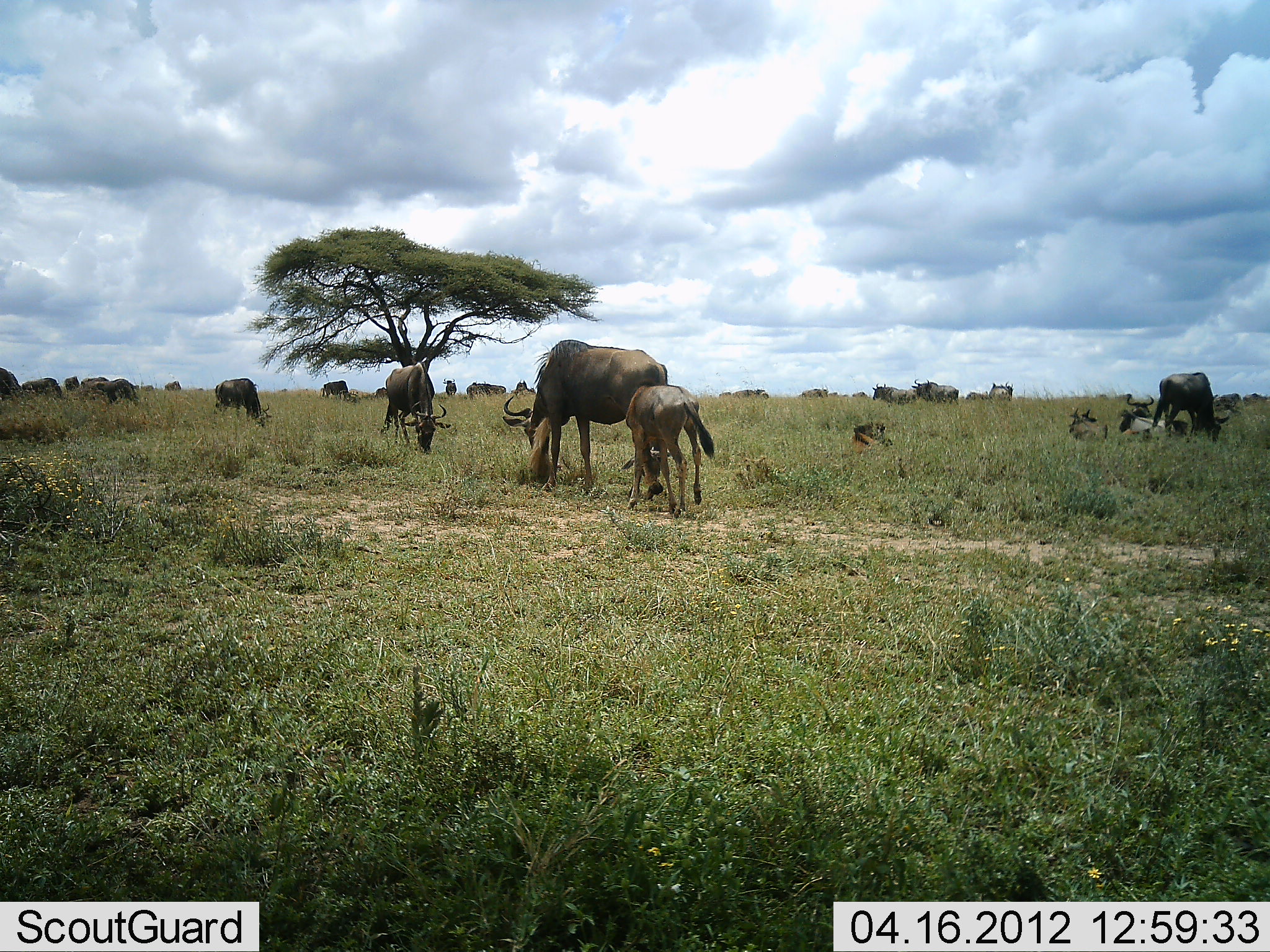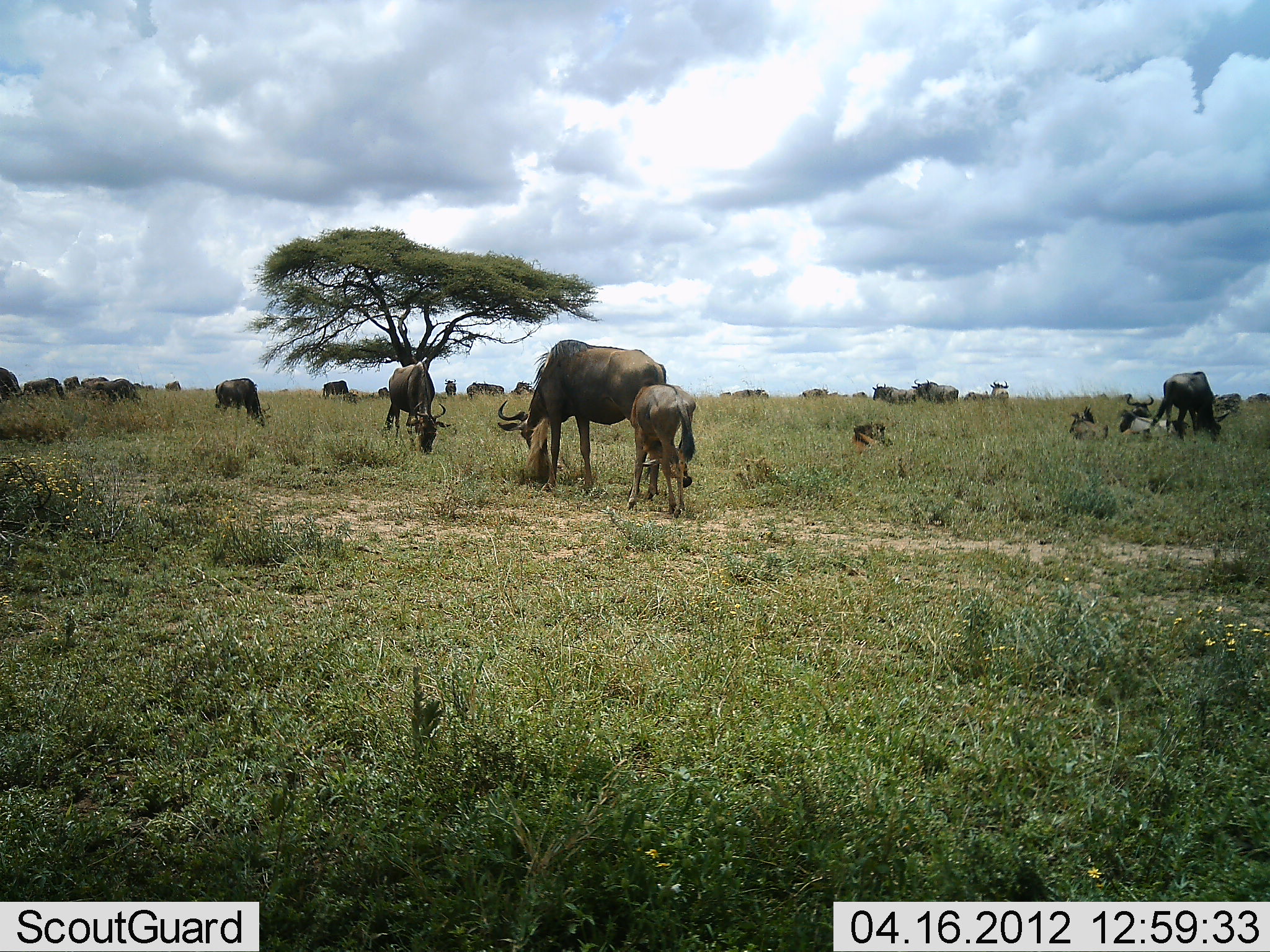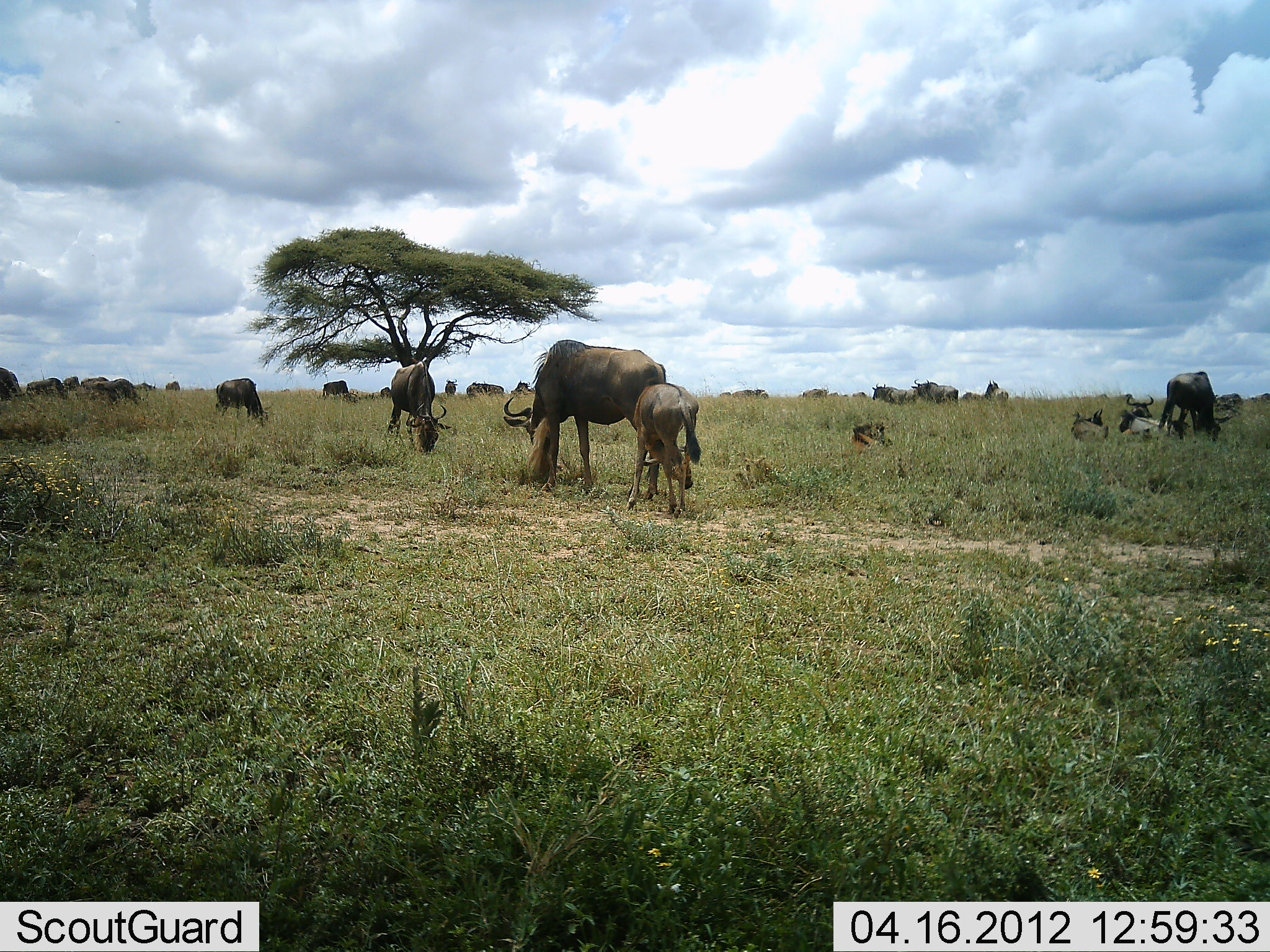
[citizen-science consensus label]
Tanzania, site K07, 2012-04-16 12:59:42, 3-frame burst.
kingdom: Animalia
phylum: Chordata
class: Mammalia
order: Artiodactyla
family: Bovidae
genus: Connochaetes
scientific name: Connochaetes taurinus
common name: blue wildebeest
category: wildebeest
Wildebeest (blue wildebeest) (Connochaetes taurinus), count 11-50. Behavior (volunteer vote fractions): standing 67%, resting 75%, moving 4%, interacting 8%. Young present (vote fraction): 92%. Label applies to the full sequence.